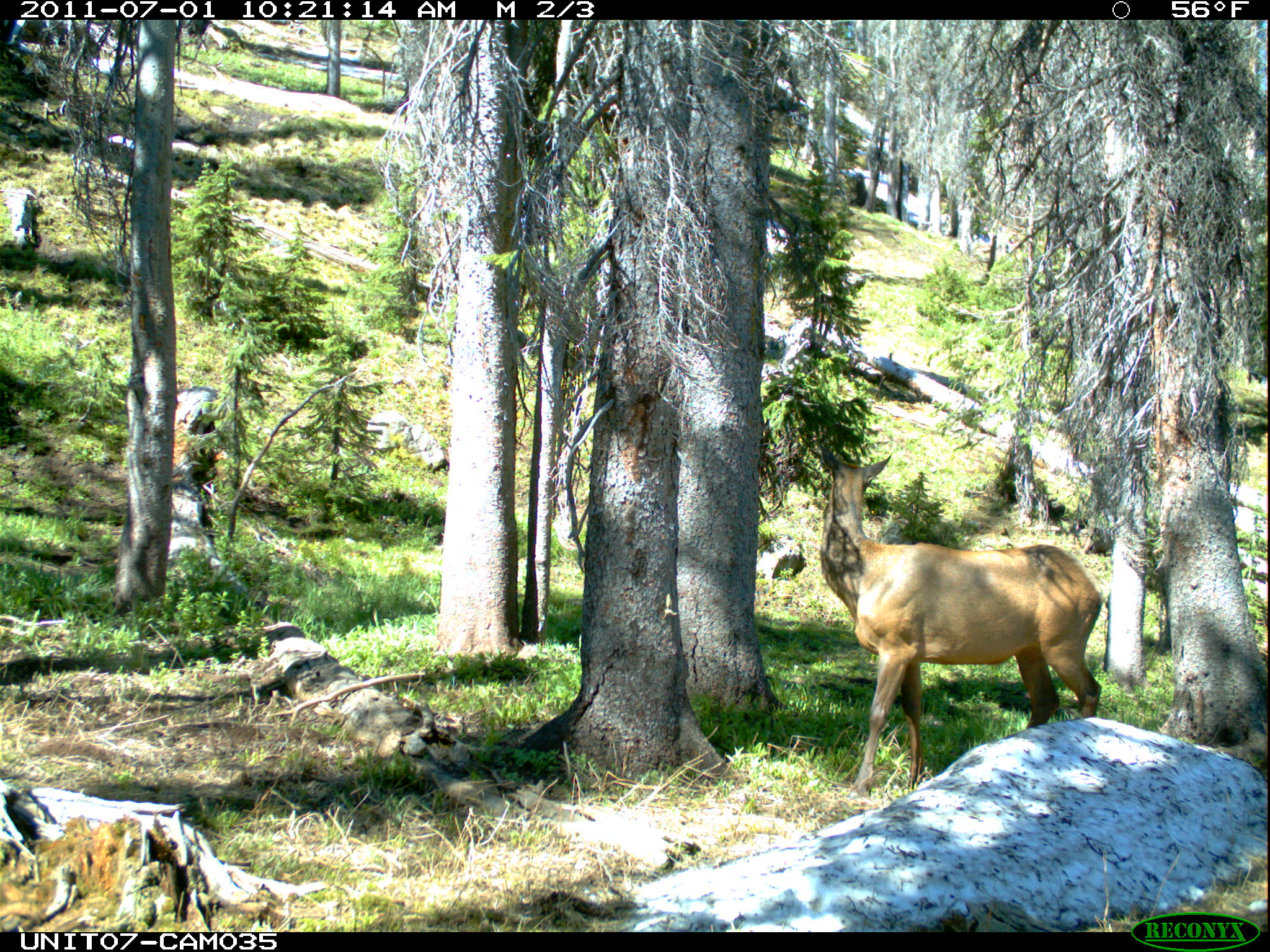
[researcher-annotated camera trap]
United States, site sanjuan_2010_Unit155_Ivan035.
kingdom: Animalia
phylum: Chordata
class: Mammalia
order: Artiodactyla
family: Cervidae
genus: Cervus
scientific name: Cervus elaphus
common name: red deer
Cervus elaphus (red deer).